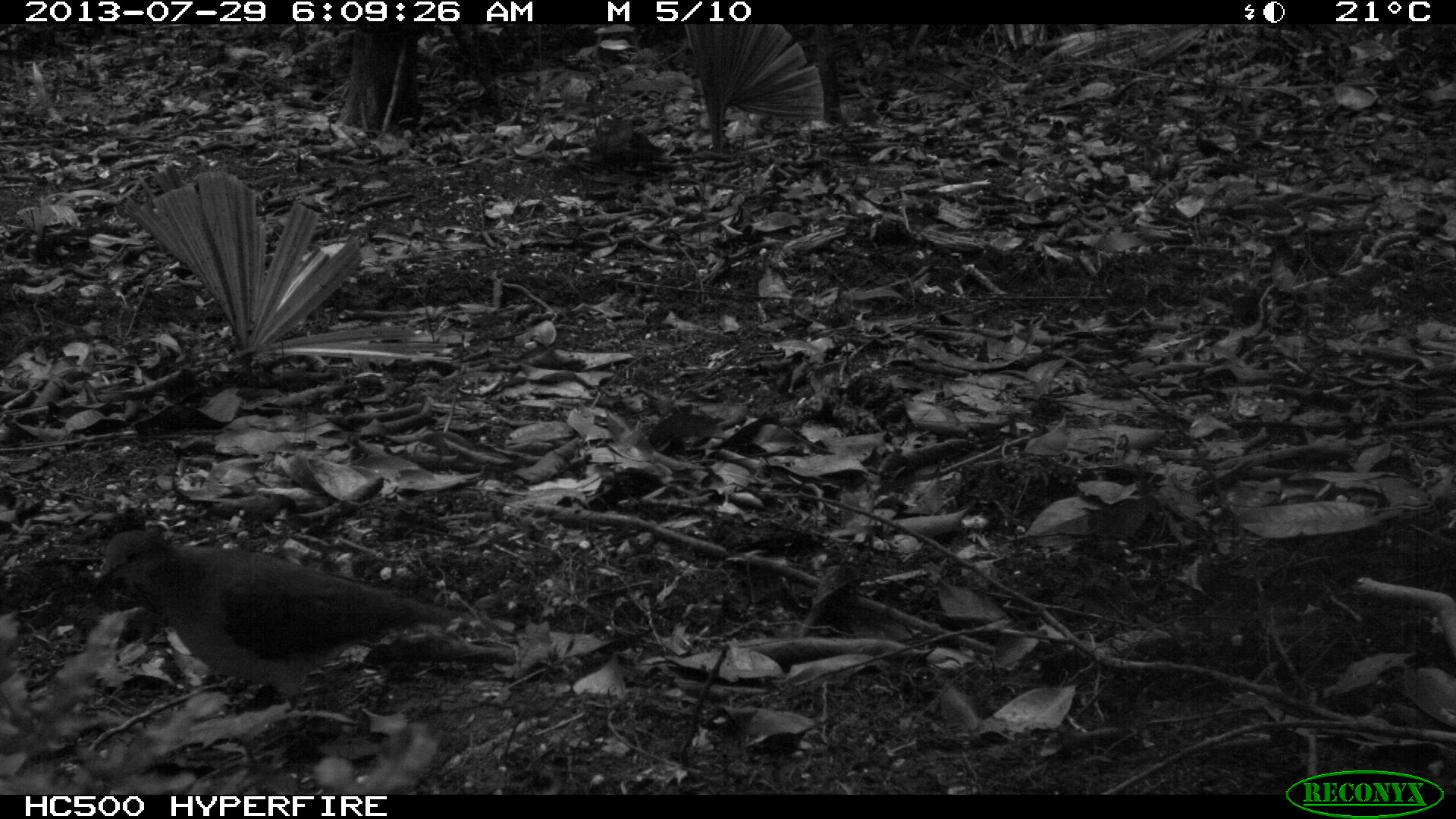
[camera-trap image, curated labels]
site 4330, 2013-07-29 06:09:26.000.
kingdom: Animalia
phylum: Chordata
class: Aves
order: Columbiformes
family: Columbidae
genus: Leptotila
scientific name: Leptotila plumbeiceps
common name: gray-headed dove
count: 1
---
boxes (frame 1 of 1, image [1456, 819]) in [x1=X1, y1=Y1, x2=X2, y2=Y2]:
leptotila plumbeiceps: [x1=83, y1=525, x2=458, y2=706]